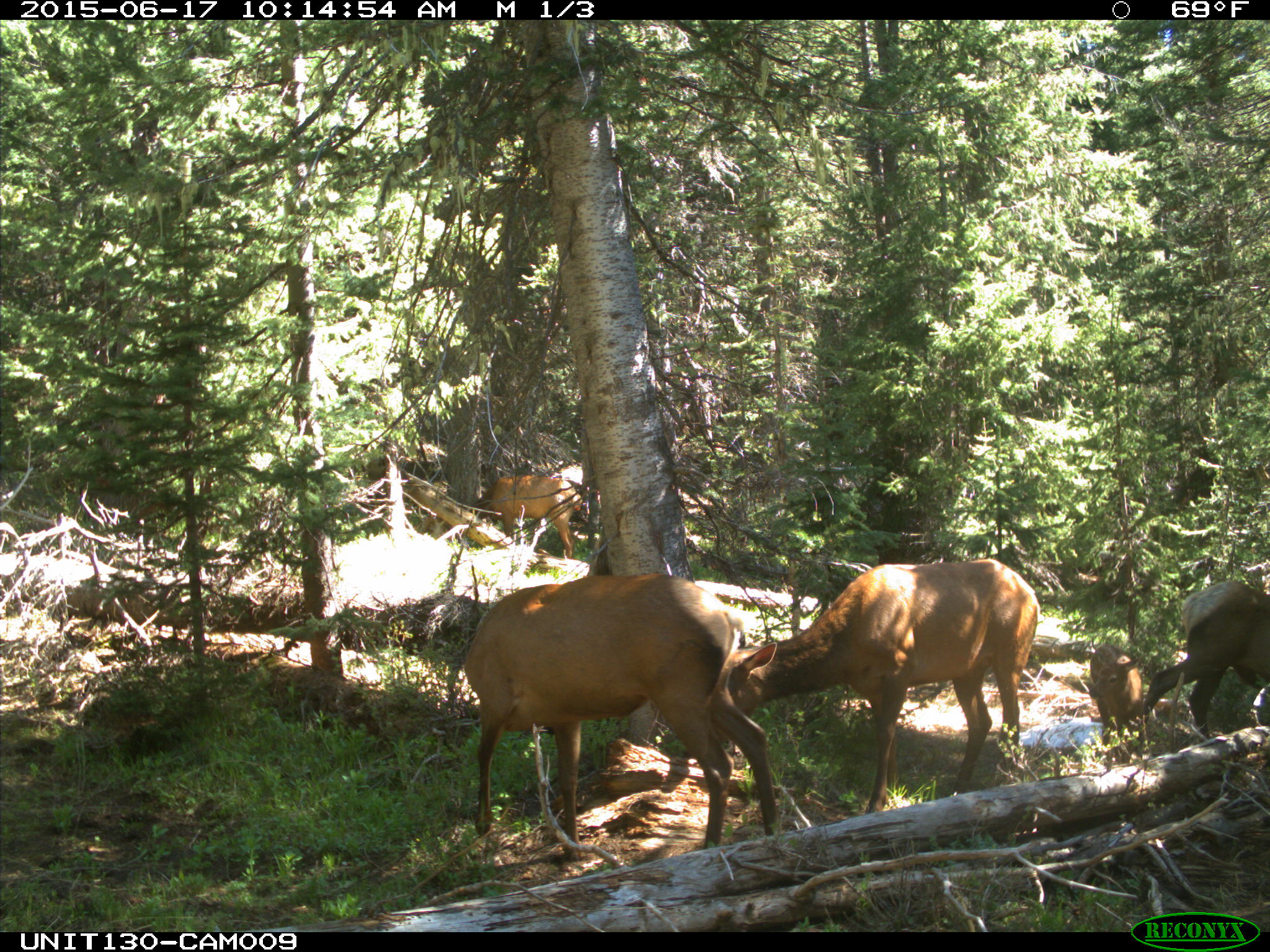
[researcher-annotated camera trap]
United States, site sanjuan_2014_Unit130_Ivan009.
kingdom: Animalia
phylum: Chordata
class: Mammalia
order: Artiodactyla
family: Cervidae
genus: Cervus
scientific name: Cervus elaphus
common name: red deer